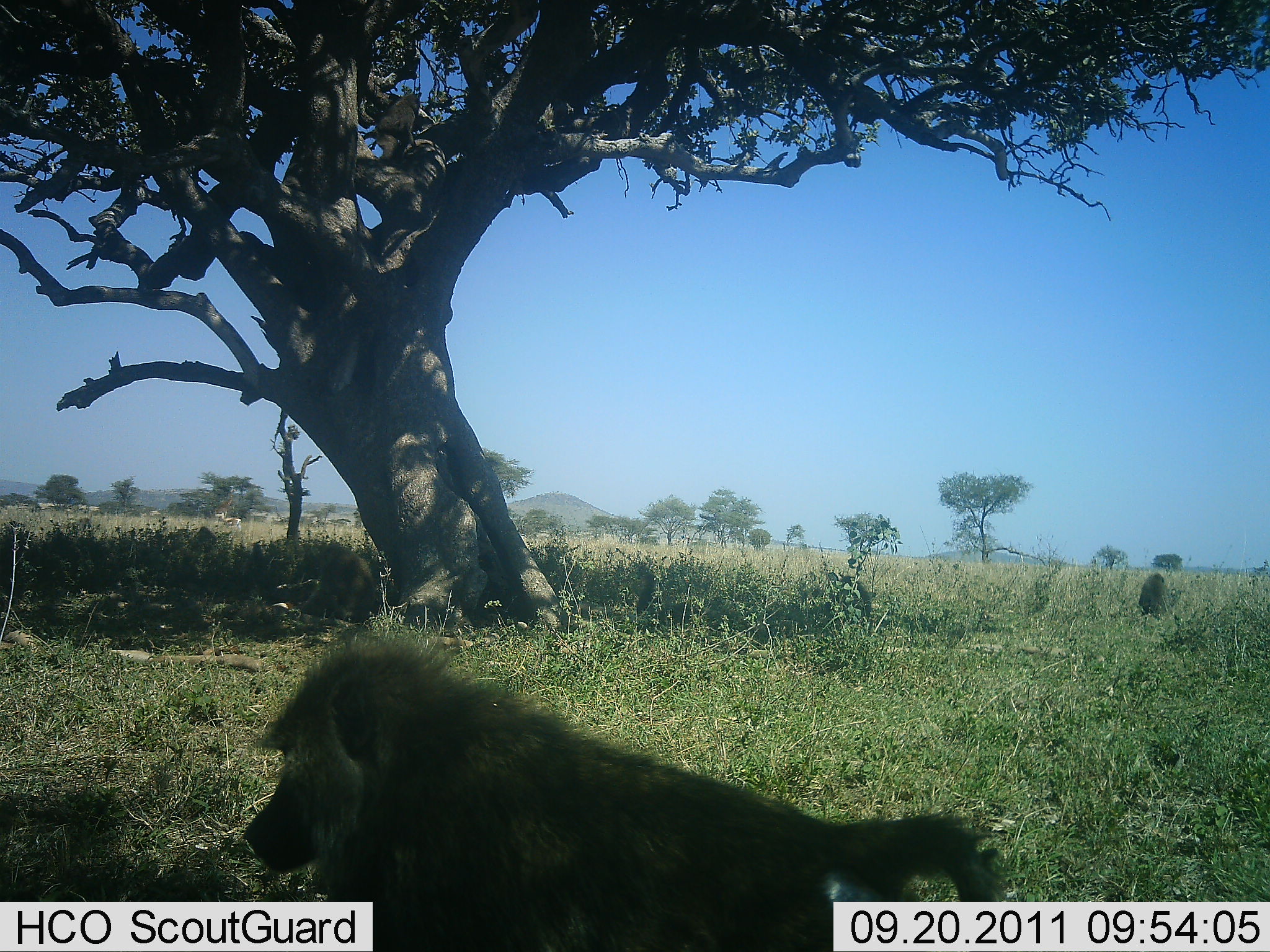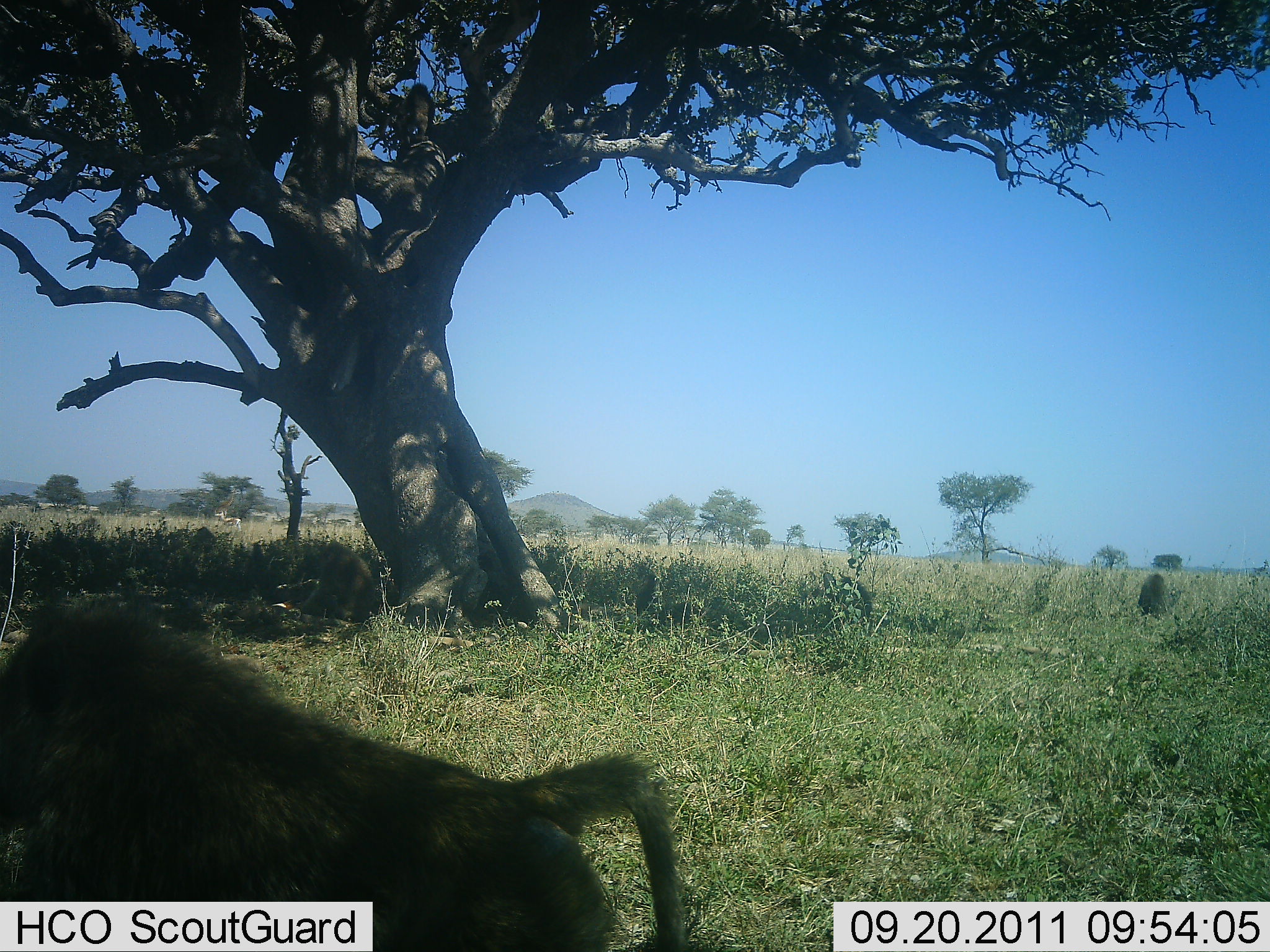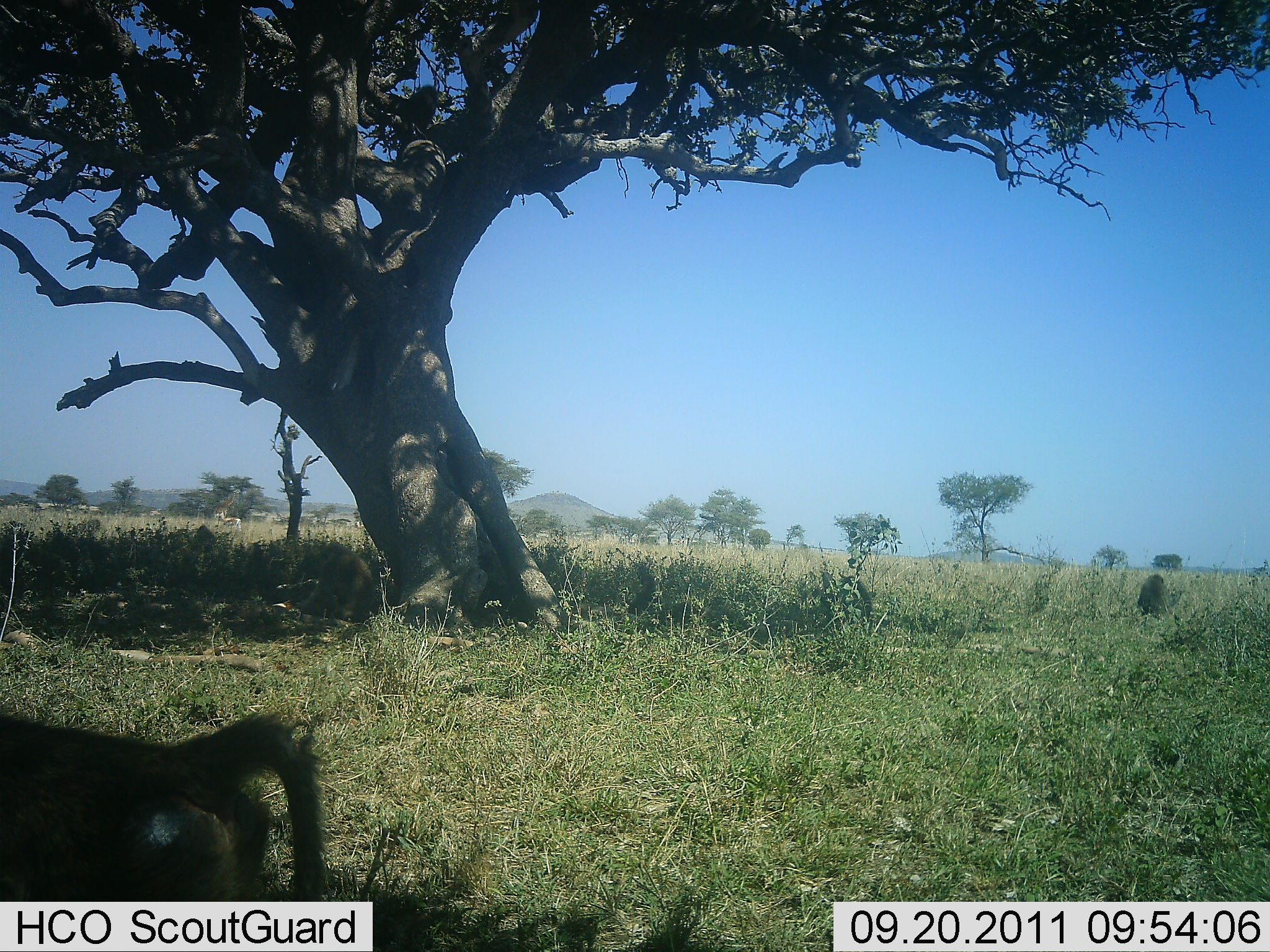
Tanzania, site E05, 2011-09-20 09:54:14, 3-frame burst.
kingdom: Animalia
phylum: Chordata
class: Mammalia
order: Primates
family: Cercopithecidae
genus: Papio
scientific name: Papio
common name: baboon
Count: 3.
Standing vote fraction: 27%.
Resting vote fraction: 20%.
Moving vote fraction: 100%.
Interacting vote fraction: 13%.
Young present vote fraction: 0%.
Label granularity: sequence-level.